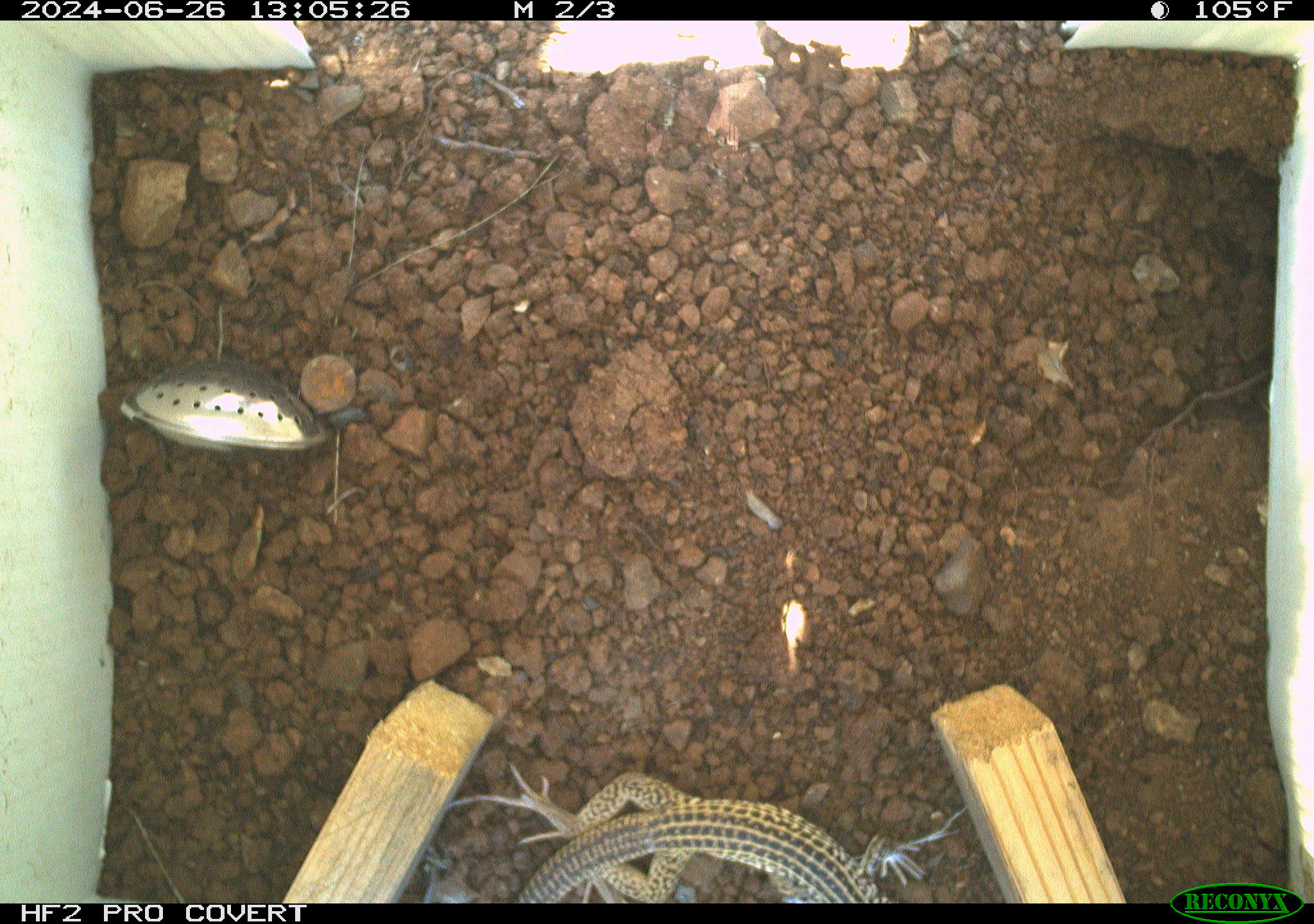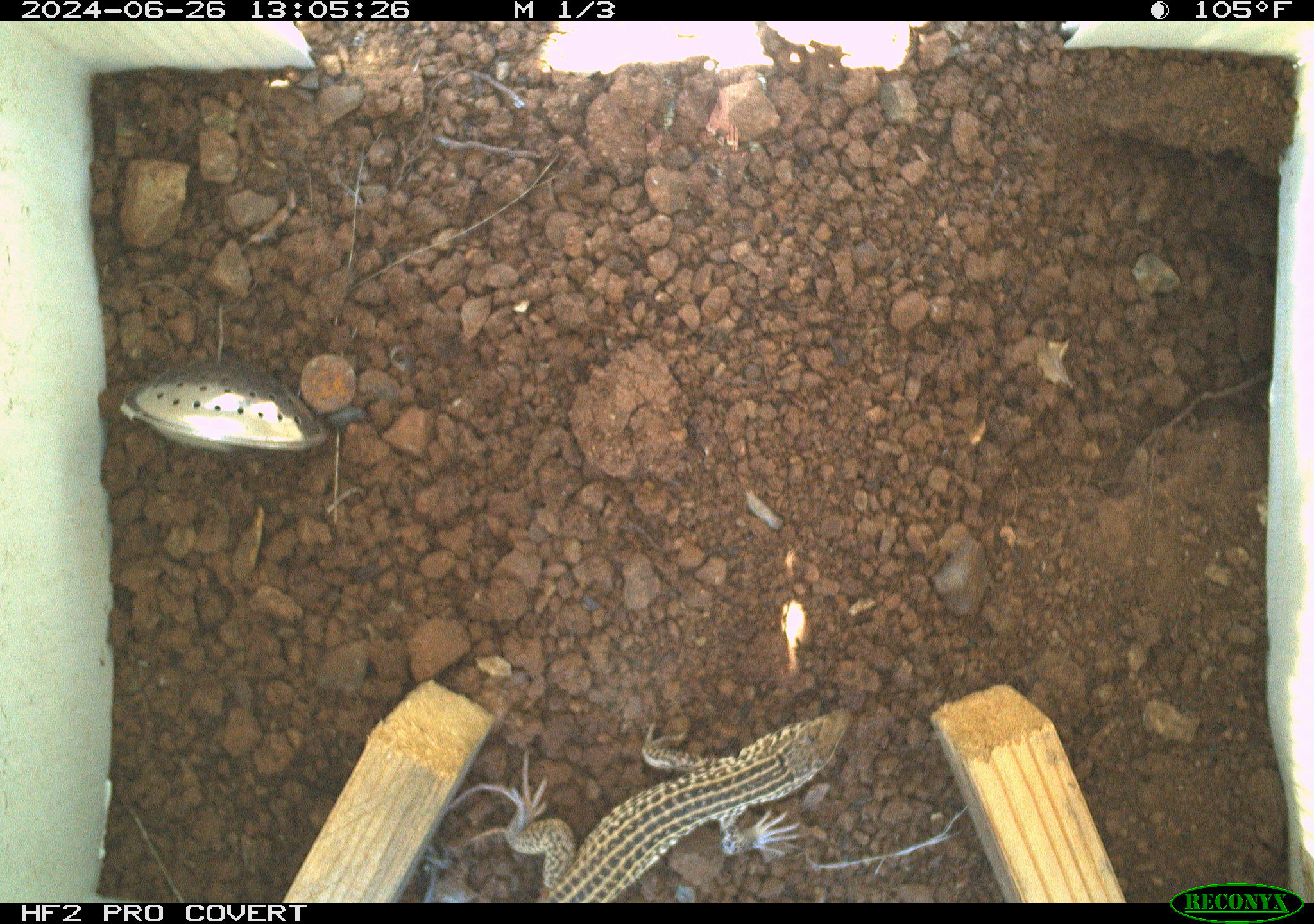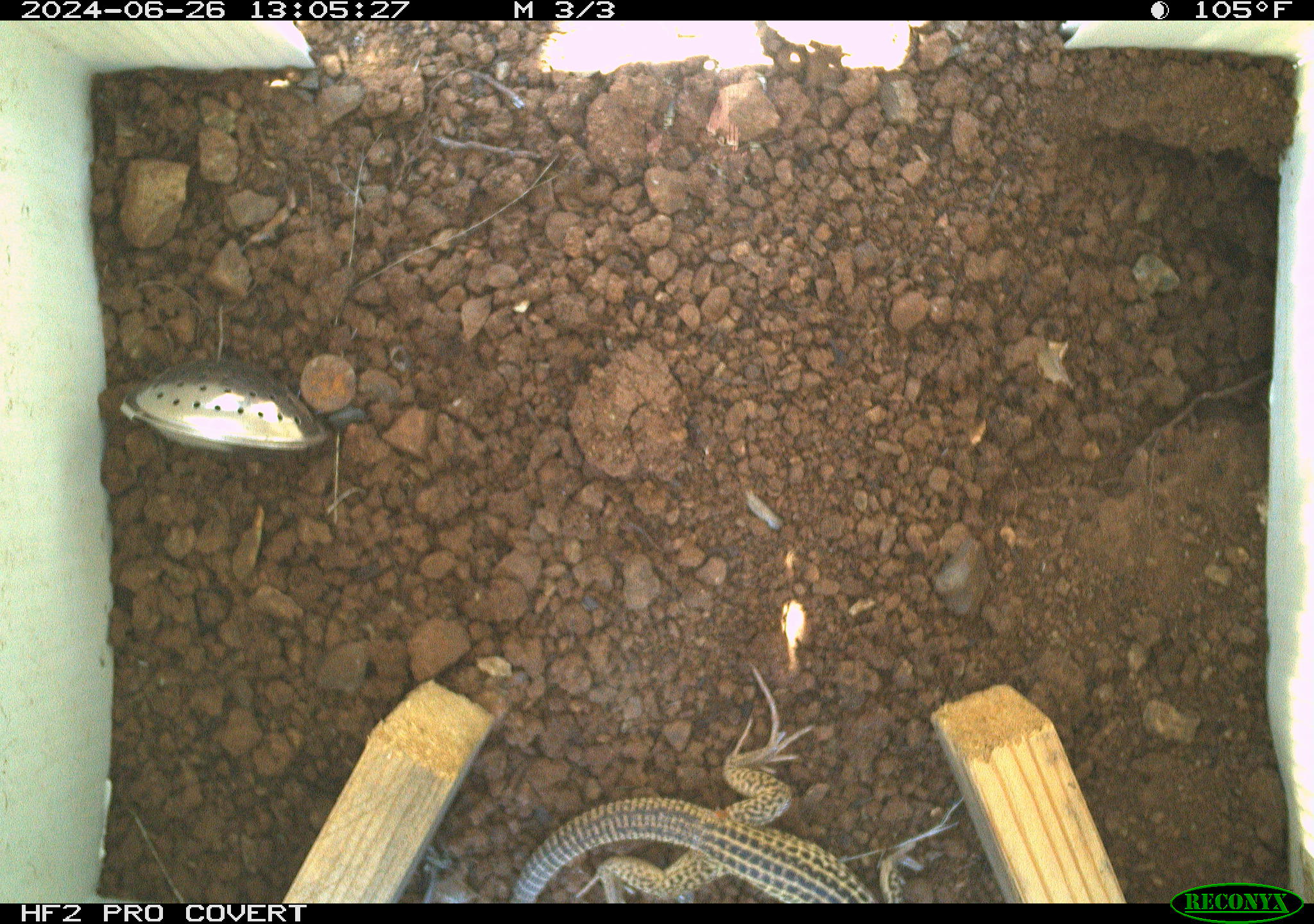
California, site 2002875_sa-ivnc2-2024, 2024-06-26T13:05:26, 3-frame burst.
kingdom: Animalia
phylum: Chordata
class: Reptilia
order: Squamata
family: Teiidae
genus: Aspidoscelis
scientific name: Aspidoscelis tigris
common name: western whiptail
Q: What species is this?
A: Western whiptail (Aspidoscelis tigris).